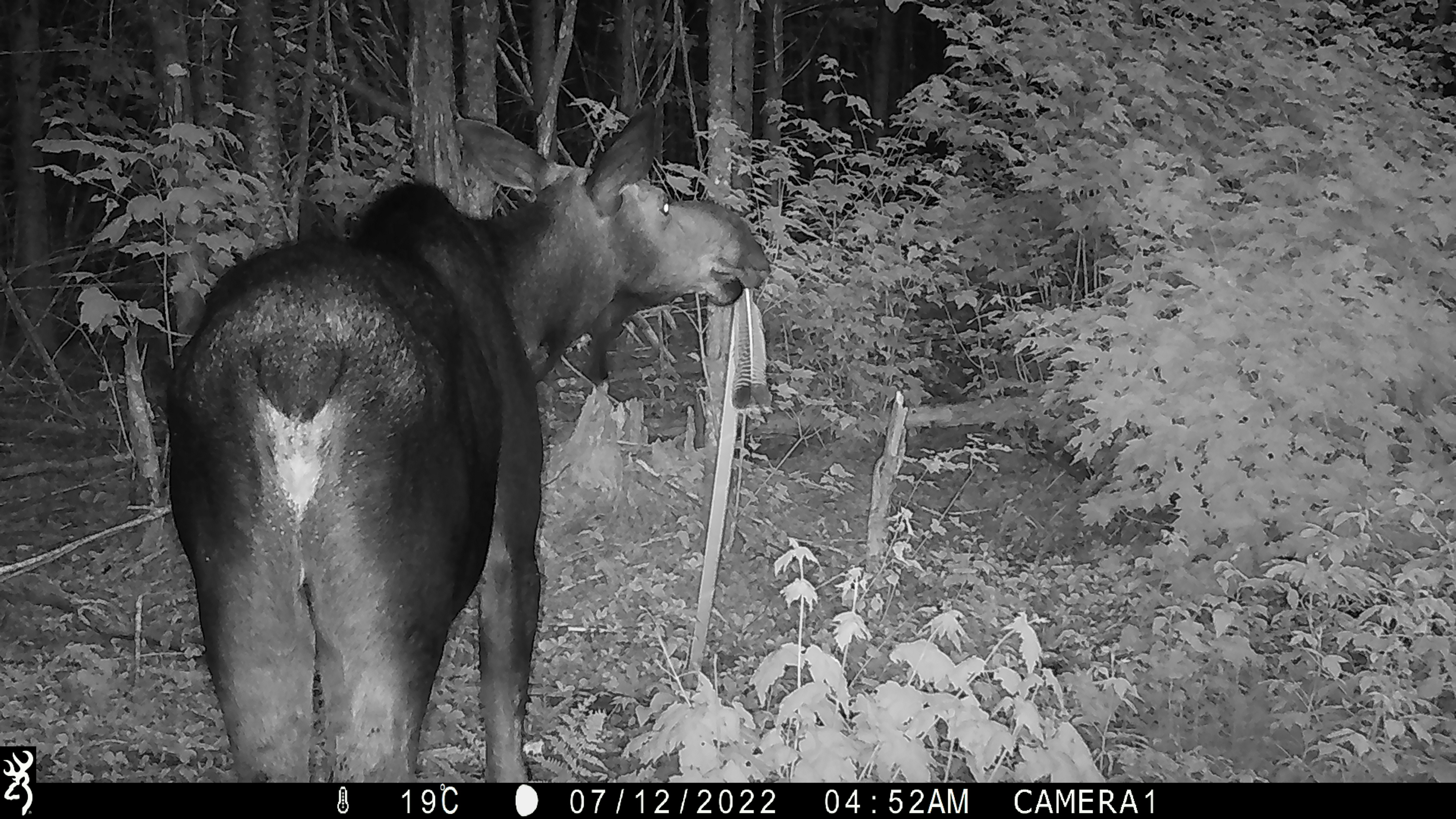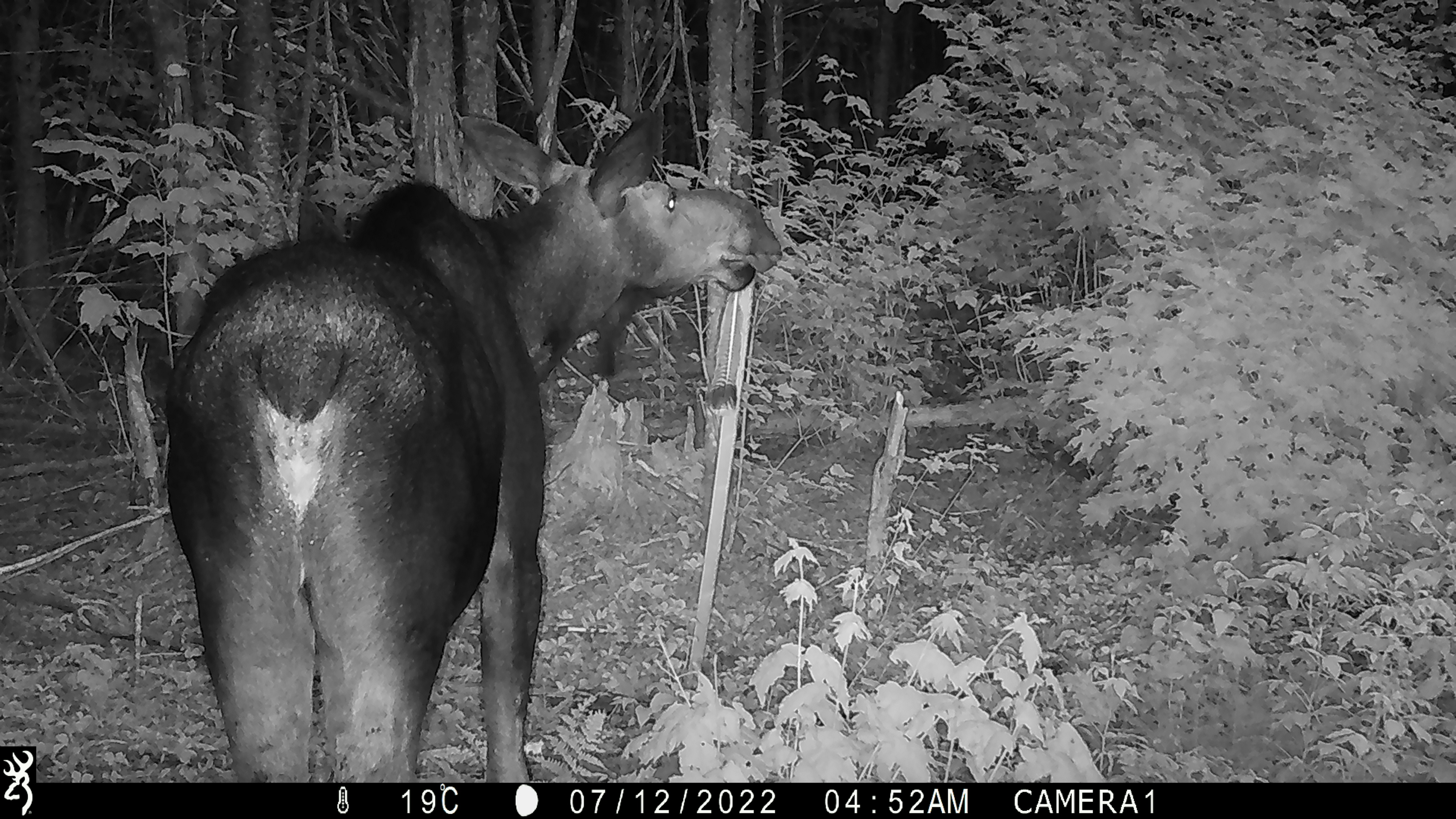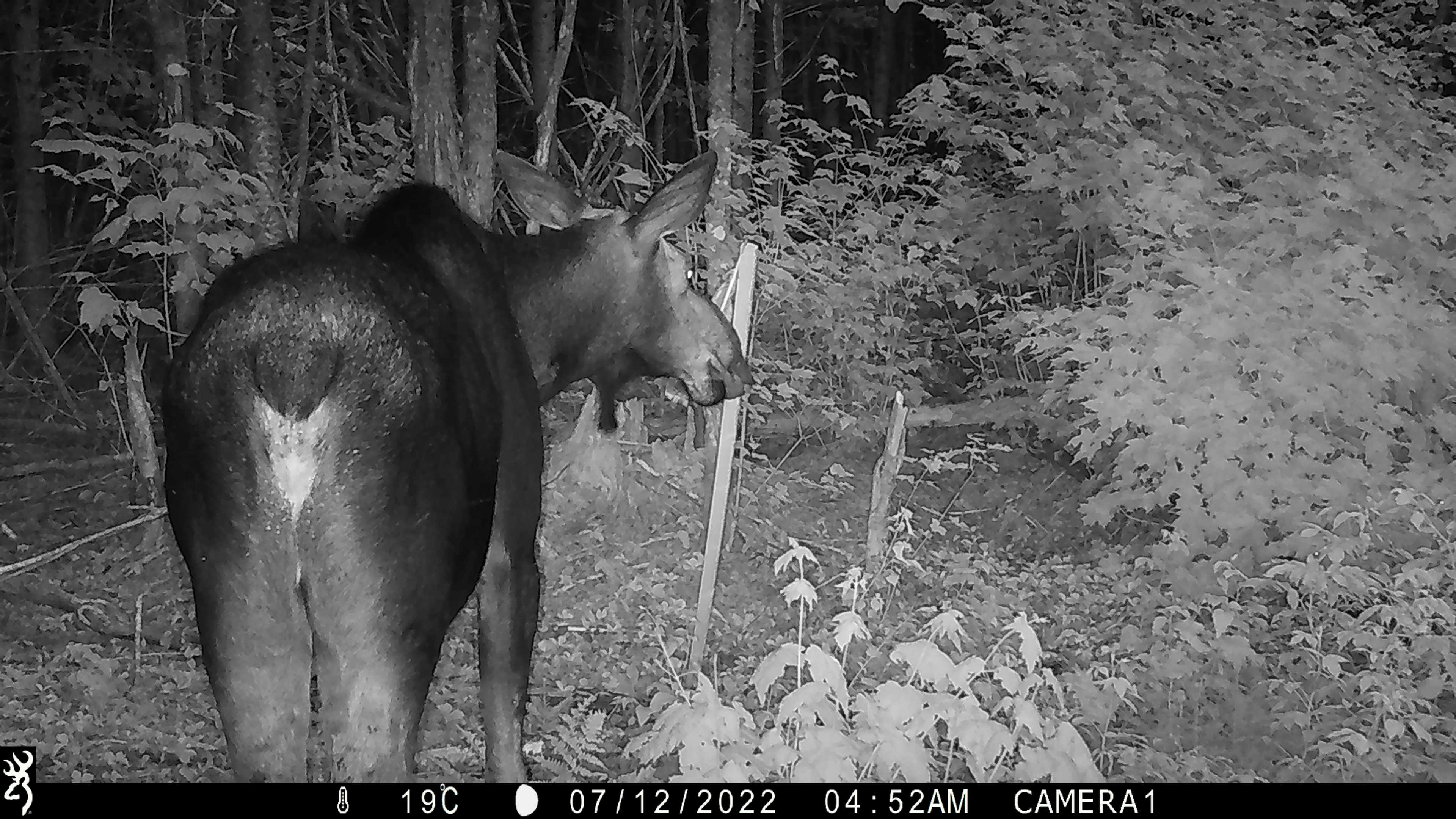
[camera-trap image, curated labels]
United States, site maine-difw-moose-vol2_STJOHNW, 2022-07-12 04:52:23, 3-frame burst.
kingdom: Animalia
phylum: Chordata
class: Mammalia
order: Artiodactyla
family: Cervidae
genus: Alces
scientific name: Alces alces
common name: moose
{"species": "moose (Alces alces)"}